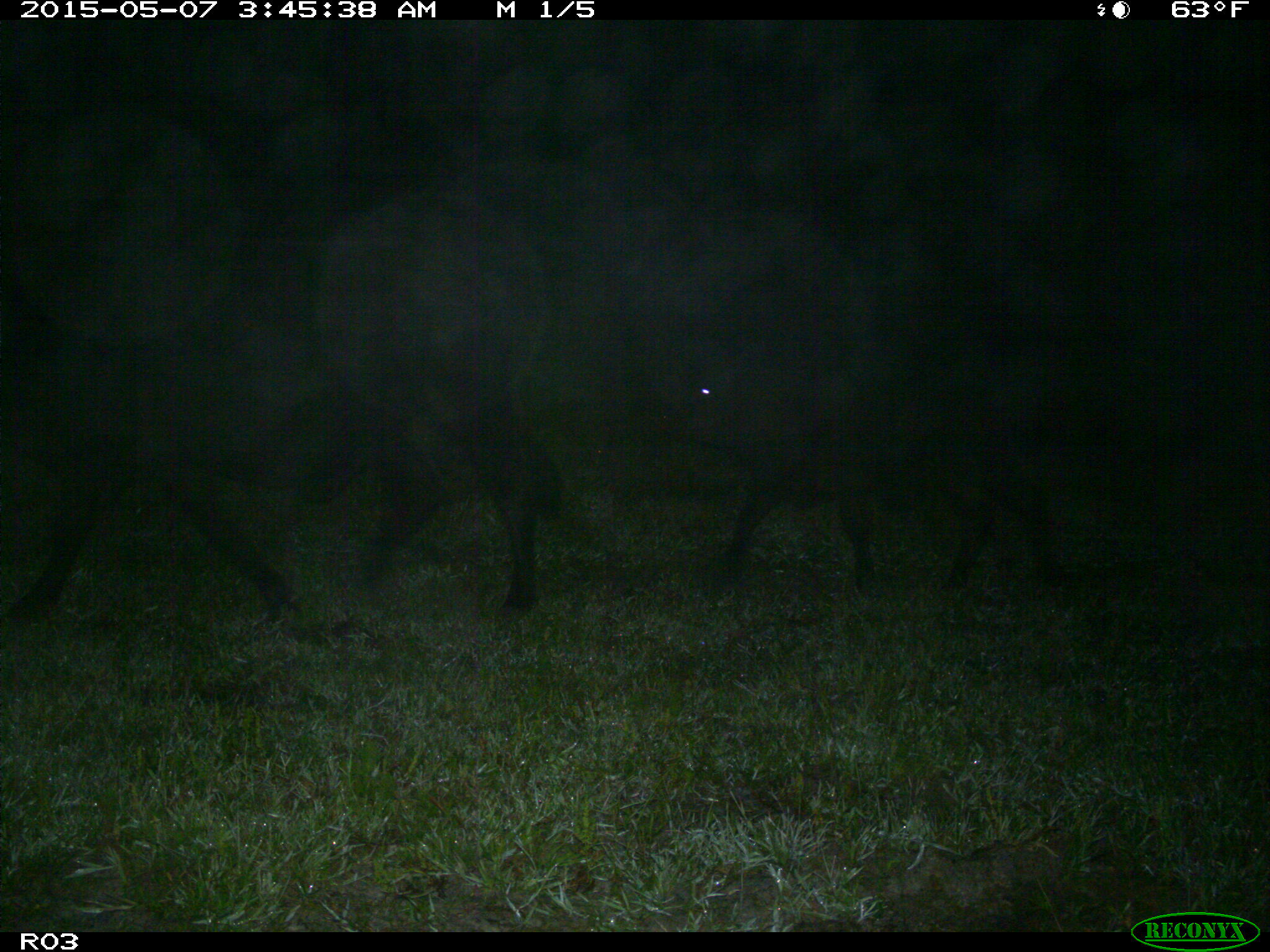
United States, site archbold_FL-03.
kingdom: Animalia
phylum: Chordata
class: Mammalia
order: Artiodactyla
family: Bovidae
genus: Bos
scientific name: Bos taurus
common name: domestic cow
Bos taurus (domestic cow).